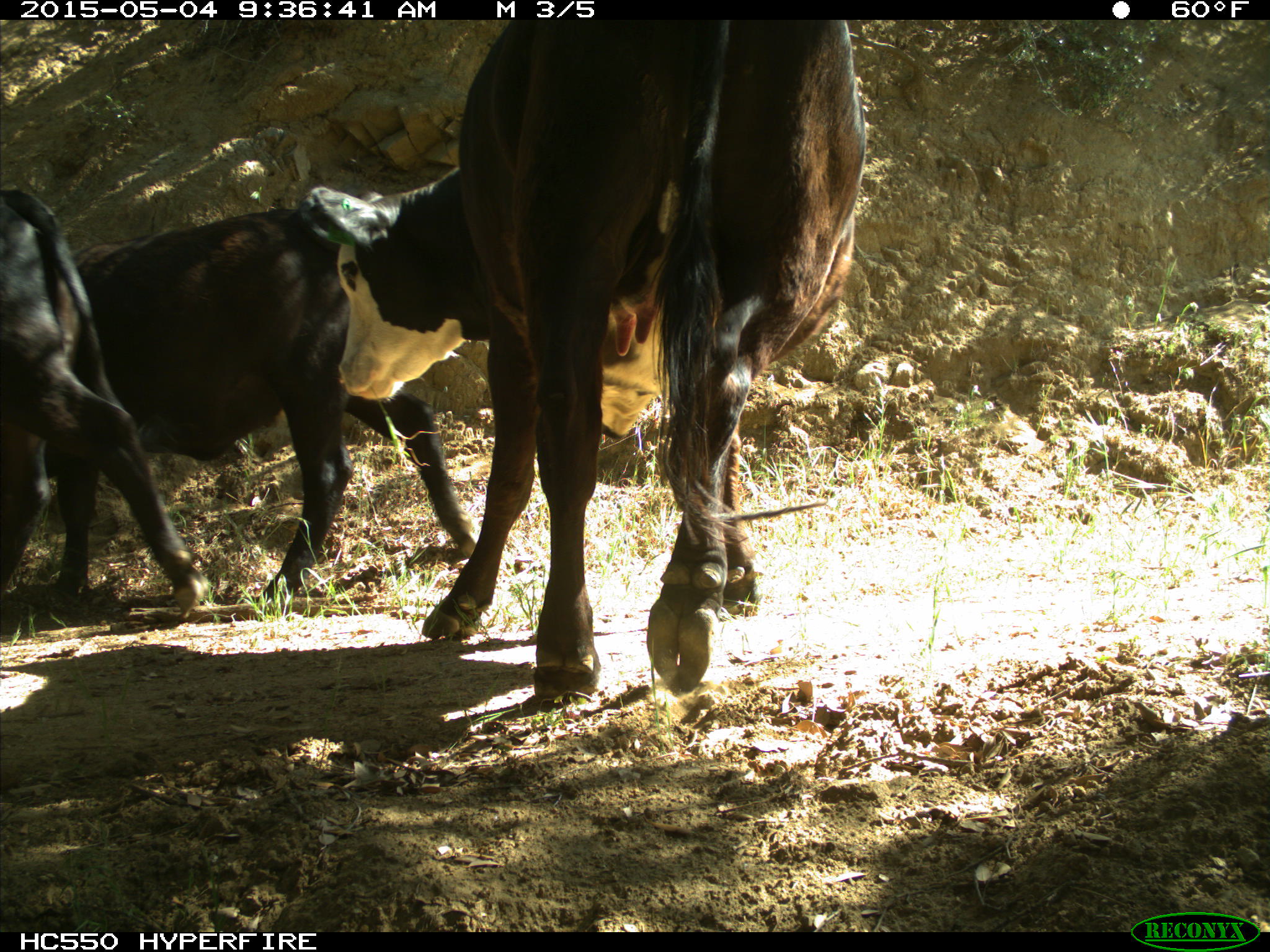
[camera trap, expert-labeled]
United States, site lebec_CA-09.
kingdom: Animalia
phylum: Chordata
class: Mammalia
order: Artiodactyla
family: Bovidae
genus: Bos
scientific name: Bos taurus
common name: domestic cow